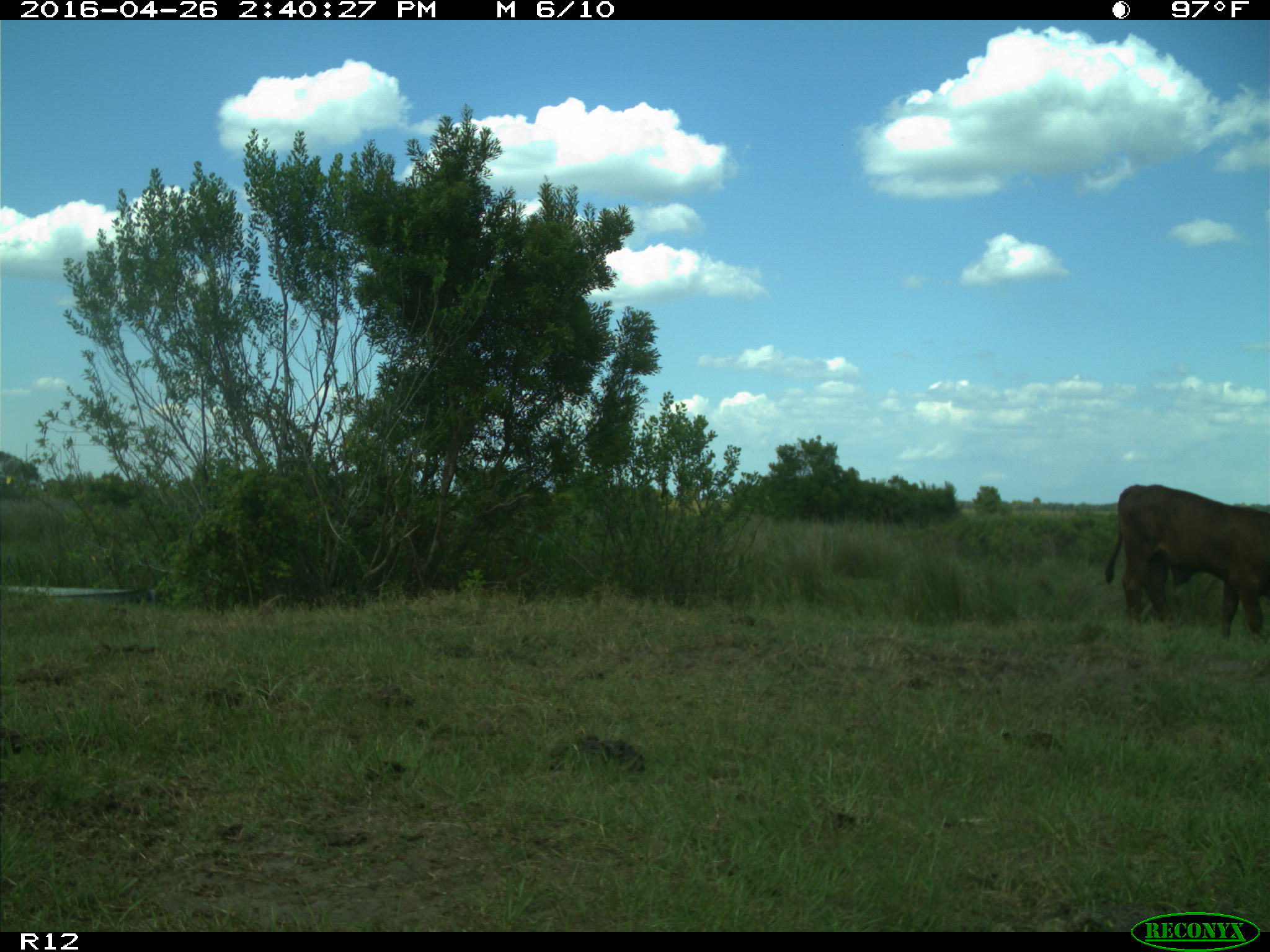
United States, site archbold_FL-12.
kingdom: Animalia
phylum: Chordata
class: Mammalia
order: Artiodactyla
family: Bovidae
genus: Bos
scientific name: Bos taurus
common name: domestic cow